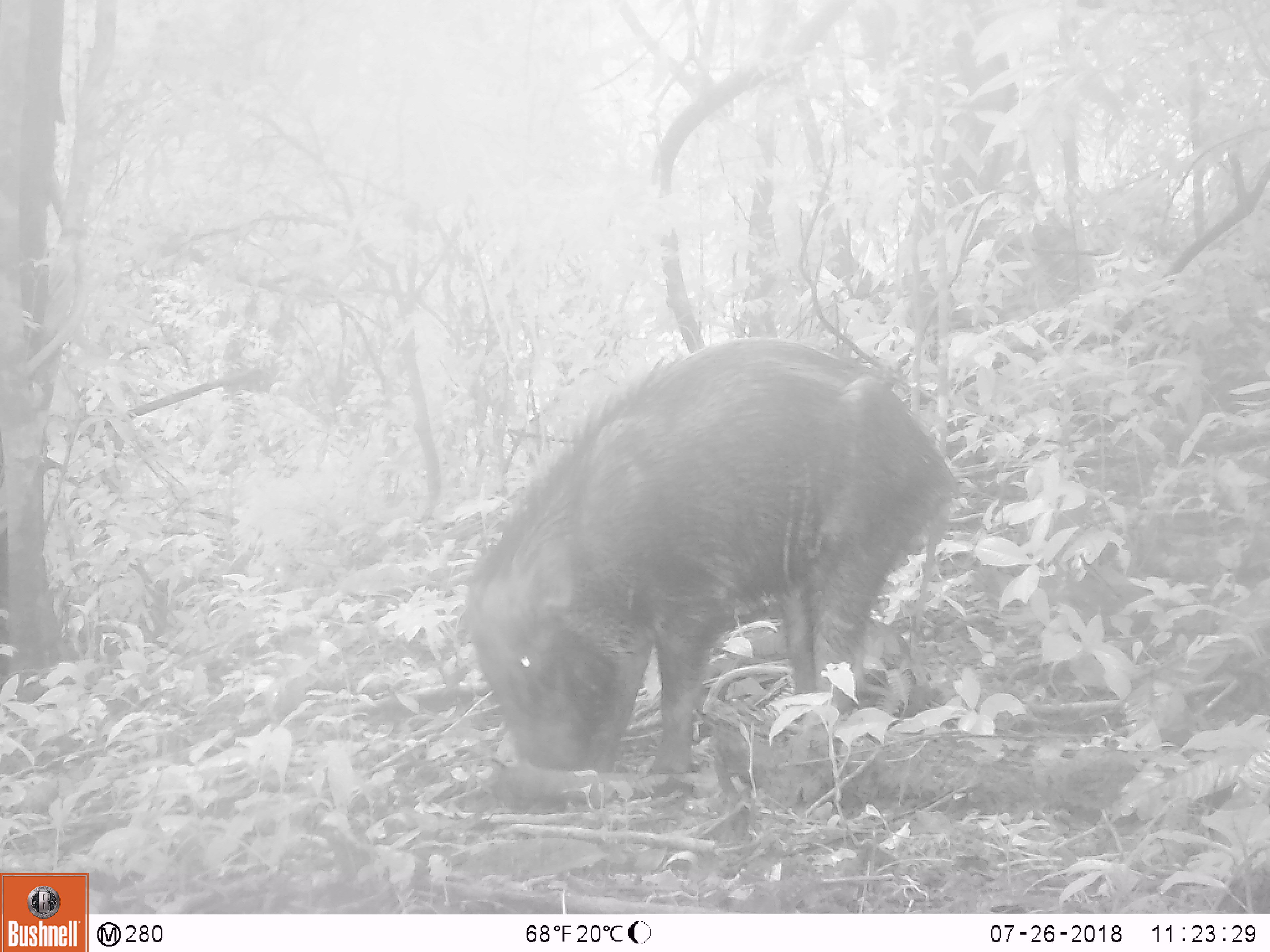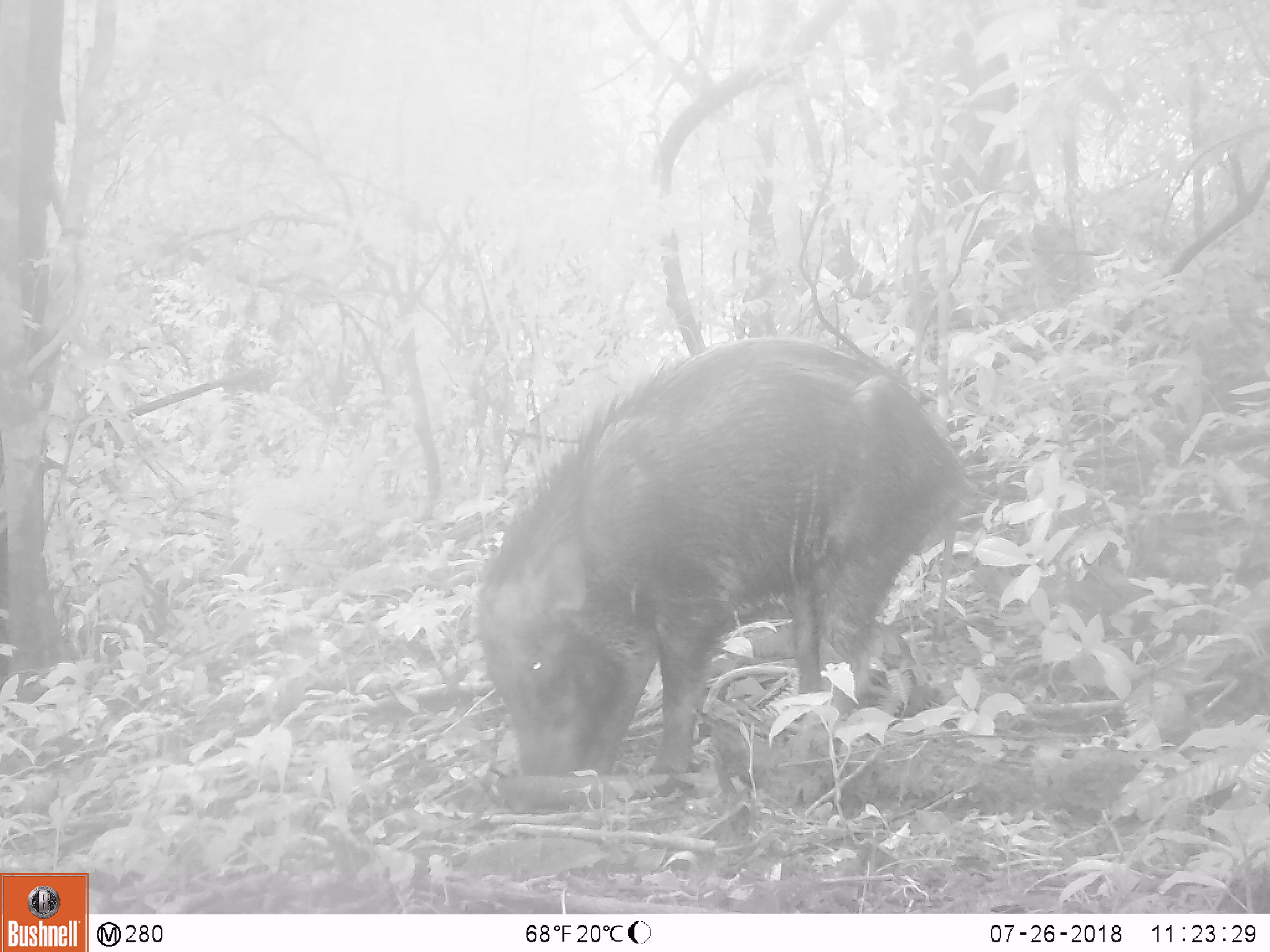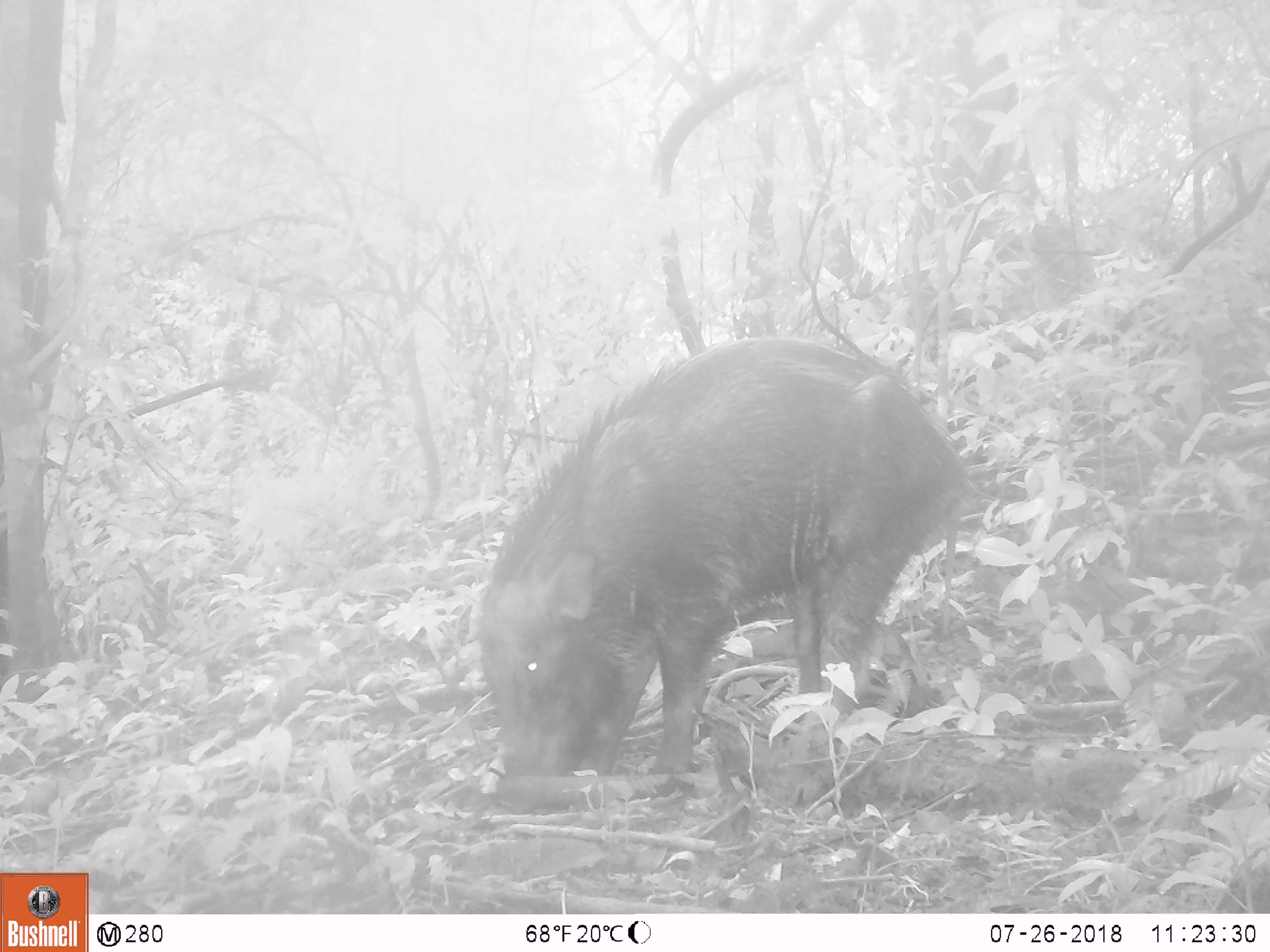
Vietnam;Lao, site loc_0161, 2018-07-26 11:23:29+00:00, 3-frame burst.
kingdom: Animalia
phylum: Chordata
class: Mammalia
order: Artiodactyla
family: Suidae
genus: Sus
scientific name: Sus scrofa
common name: eurasian wild pig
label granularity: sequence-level